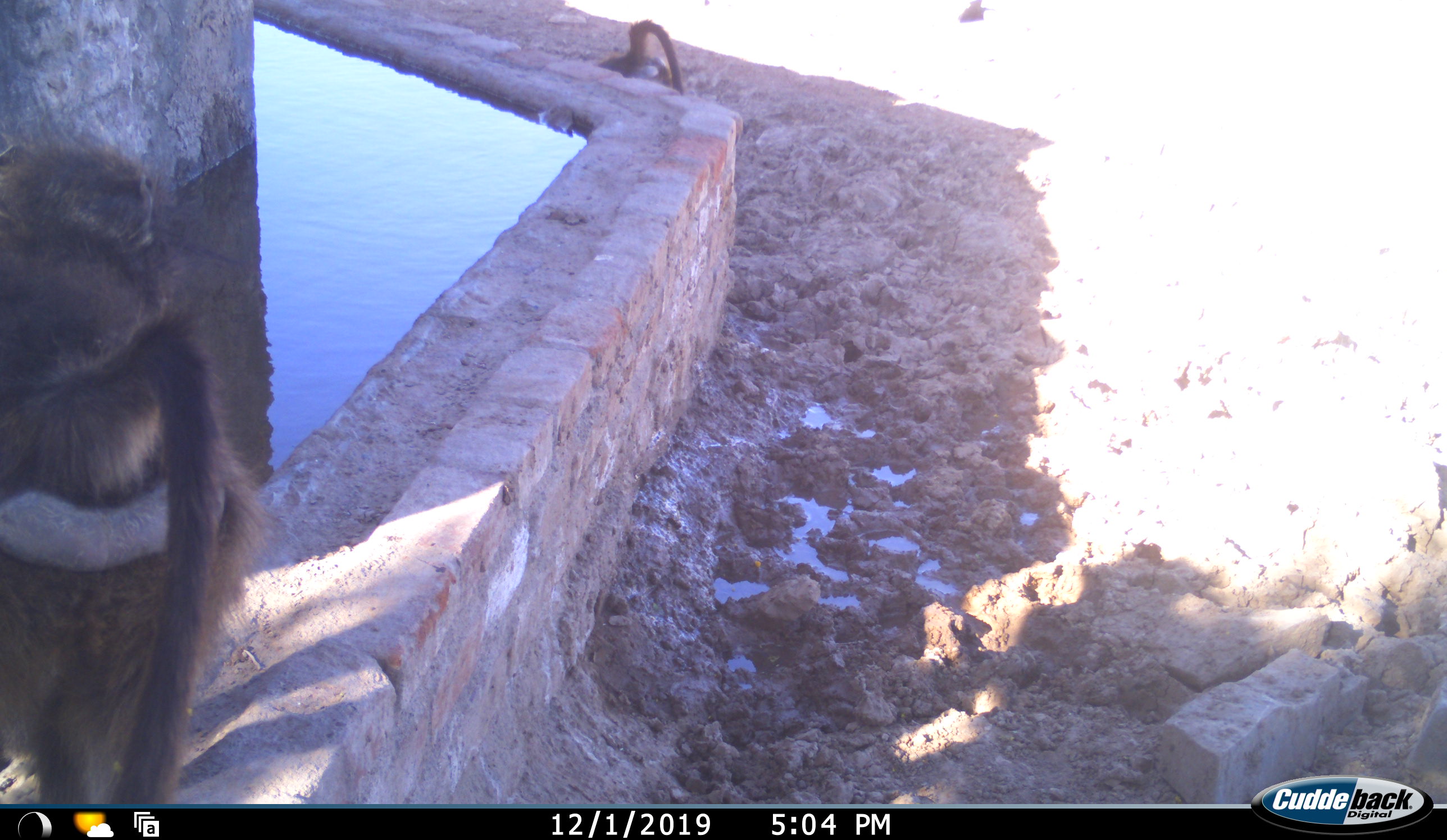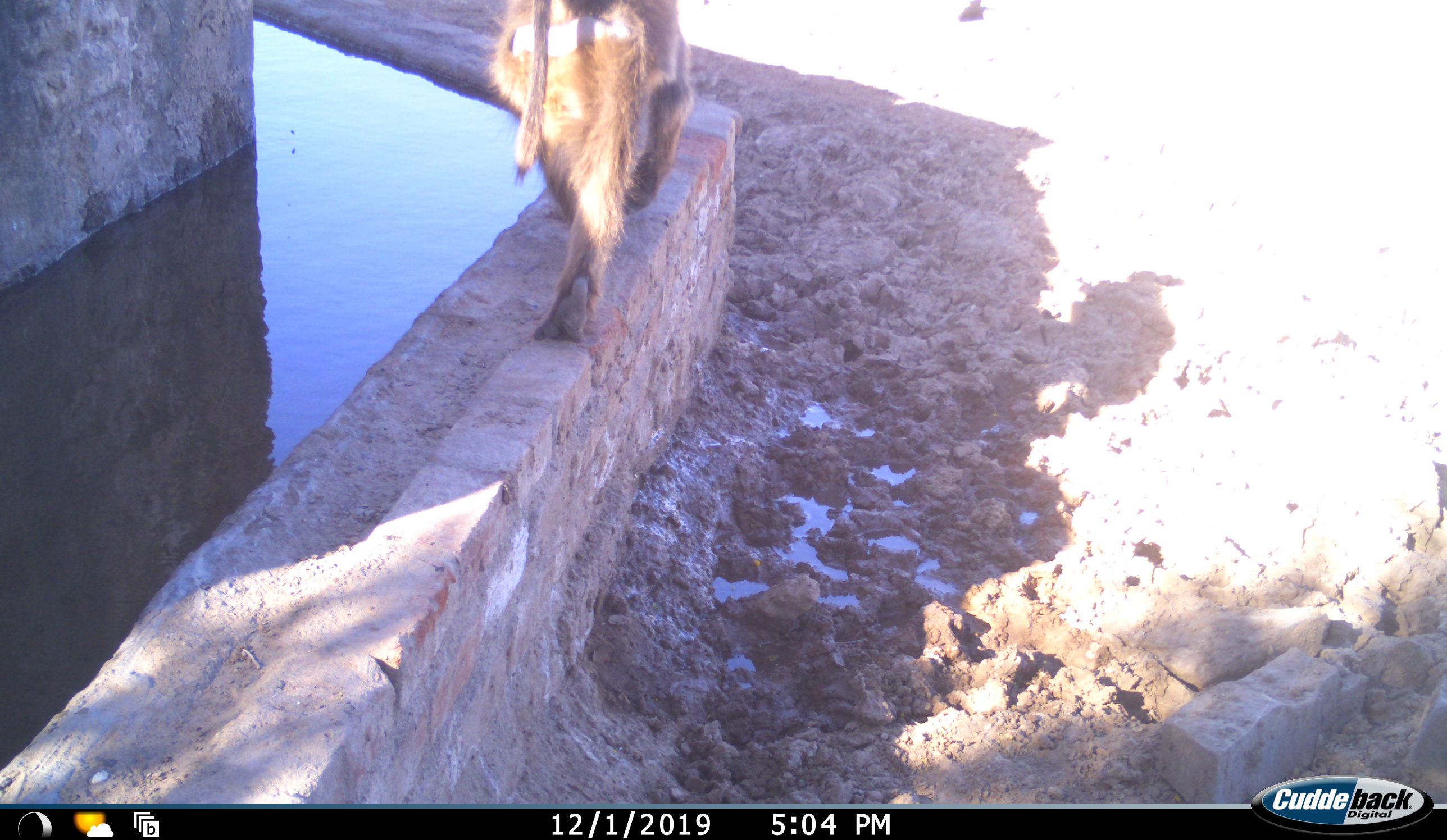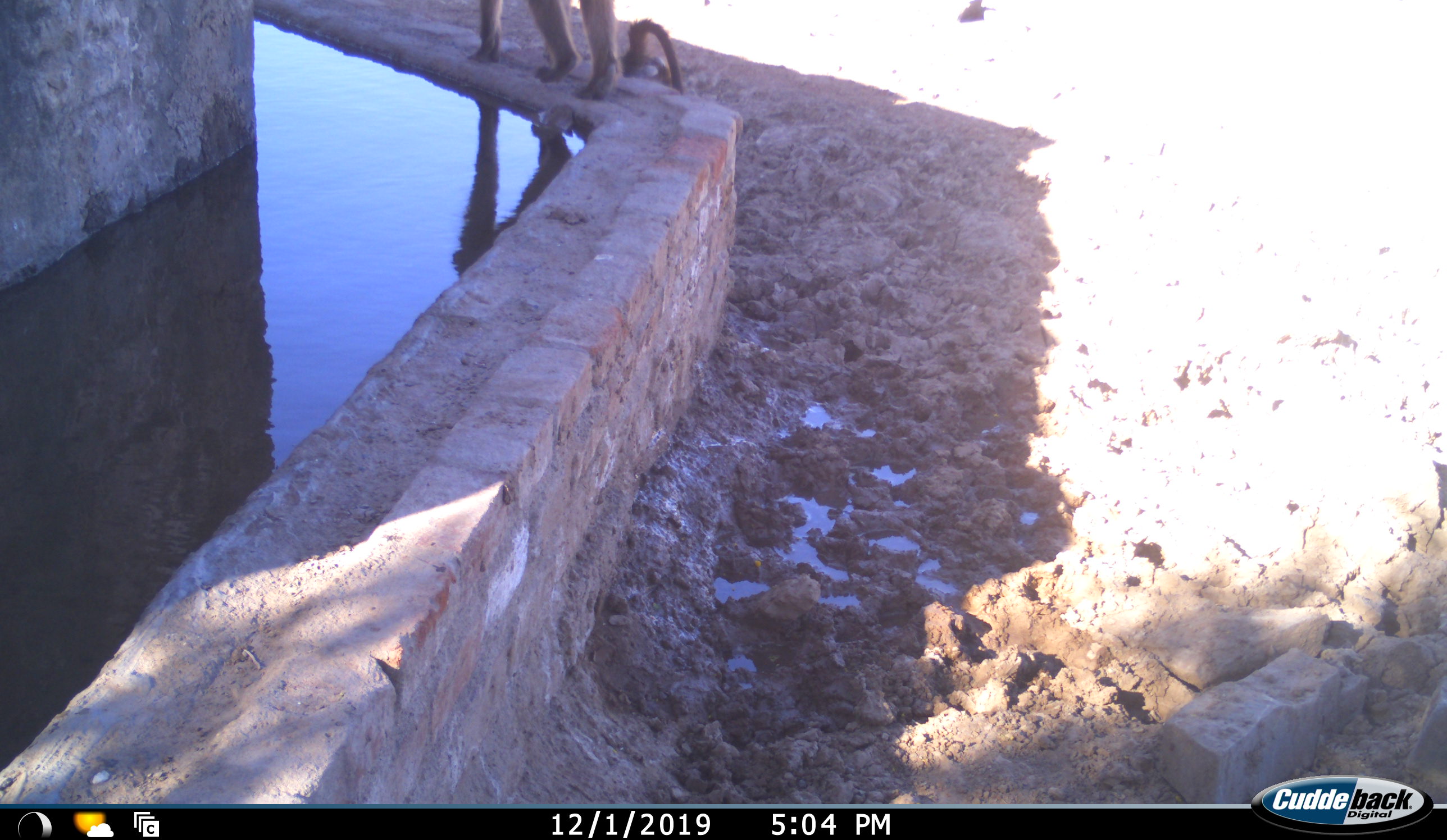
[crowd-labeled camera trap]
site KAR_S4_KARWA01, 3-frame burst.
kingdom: Animalia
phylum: Chordata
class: Mammalia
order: Primates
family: Cercopithecidae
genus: Papio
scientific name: Papio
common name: baboon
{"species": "baboon (Papio)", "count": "2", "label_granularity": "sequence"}